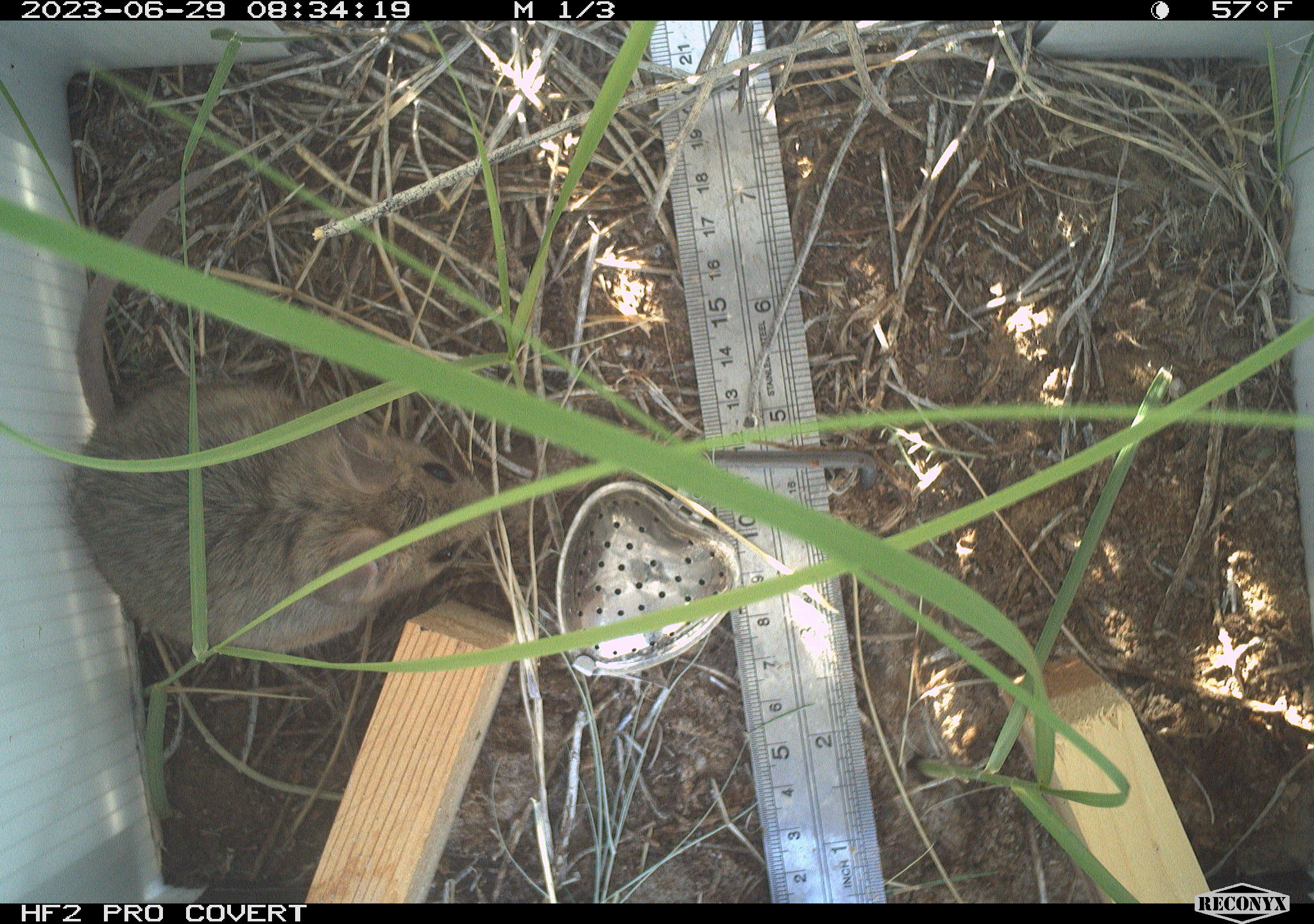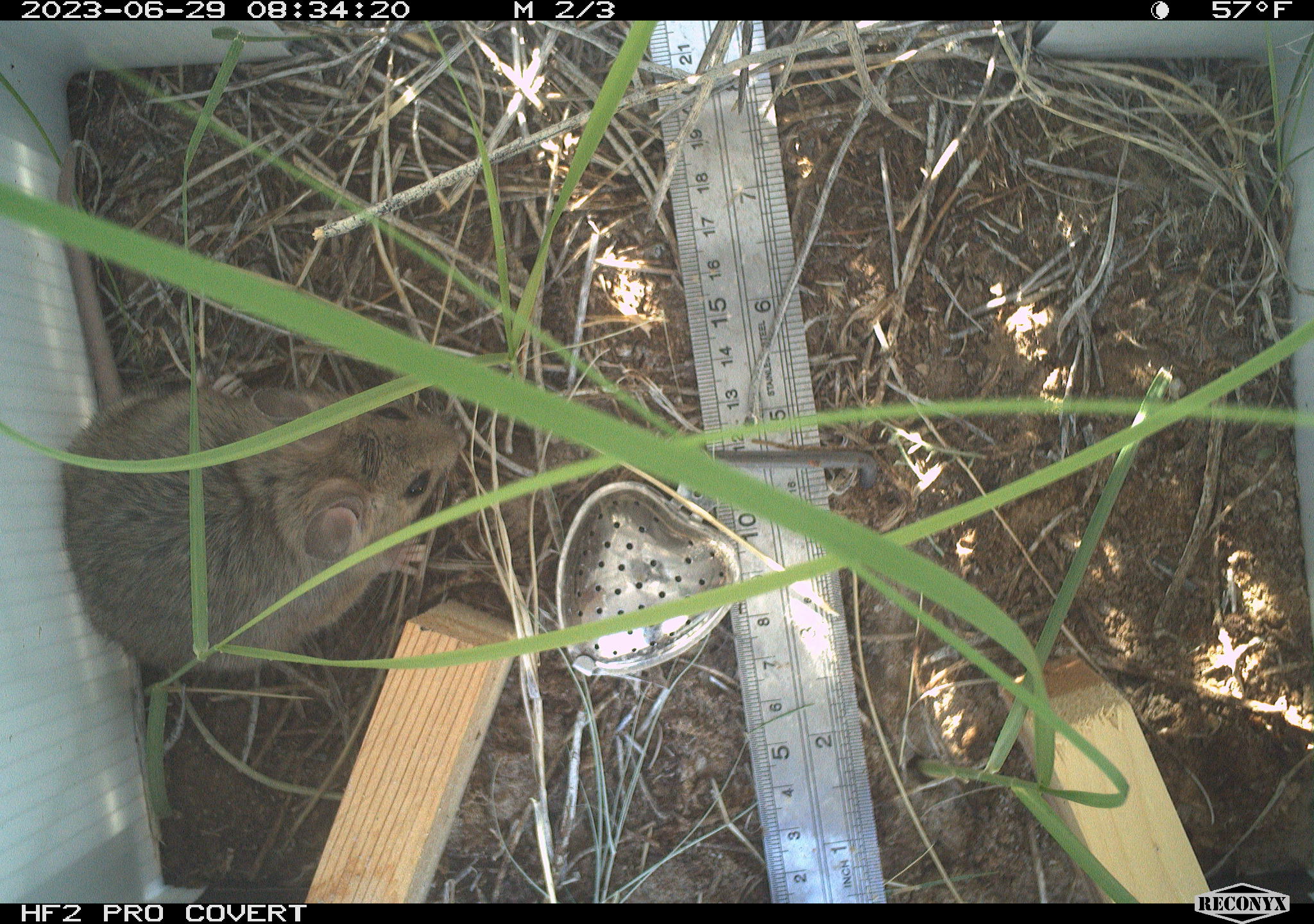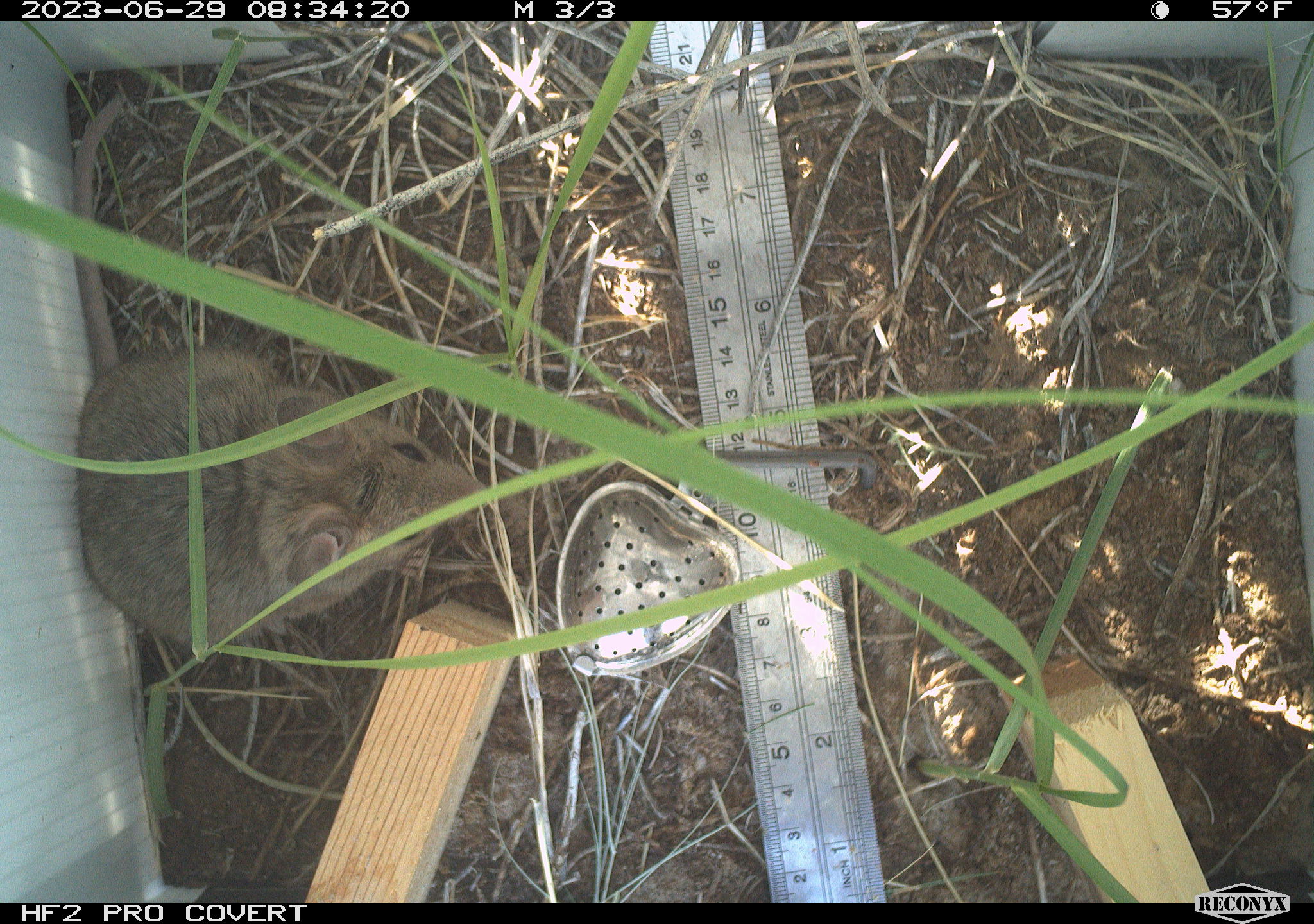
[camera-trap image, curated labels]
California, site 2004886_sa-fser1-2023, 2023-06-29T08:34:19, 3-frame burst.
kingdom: Animalia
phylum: Chordata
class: Mammalia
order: Rodentia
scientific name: Rodentia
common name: mouse species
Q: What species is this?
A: Mouse species (Rodentia).